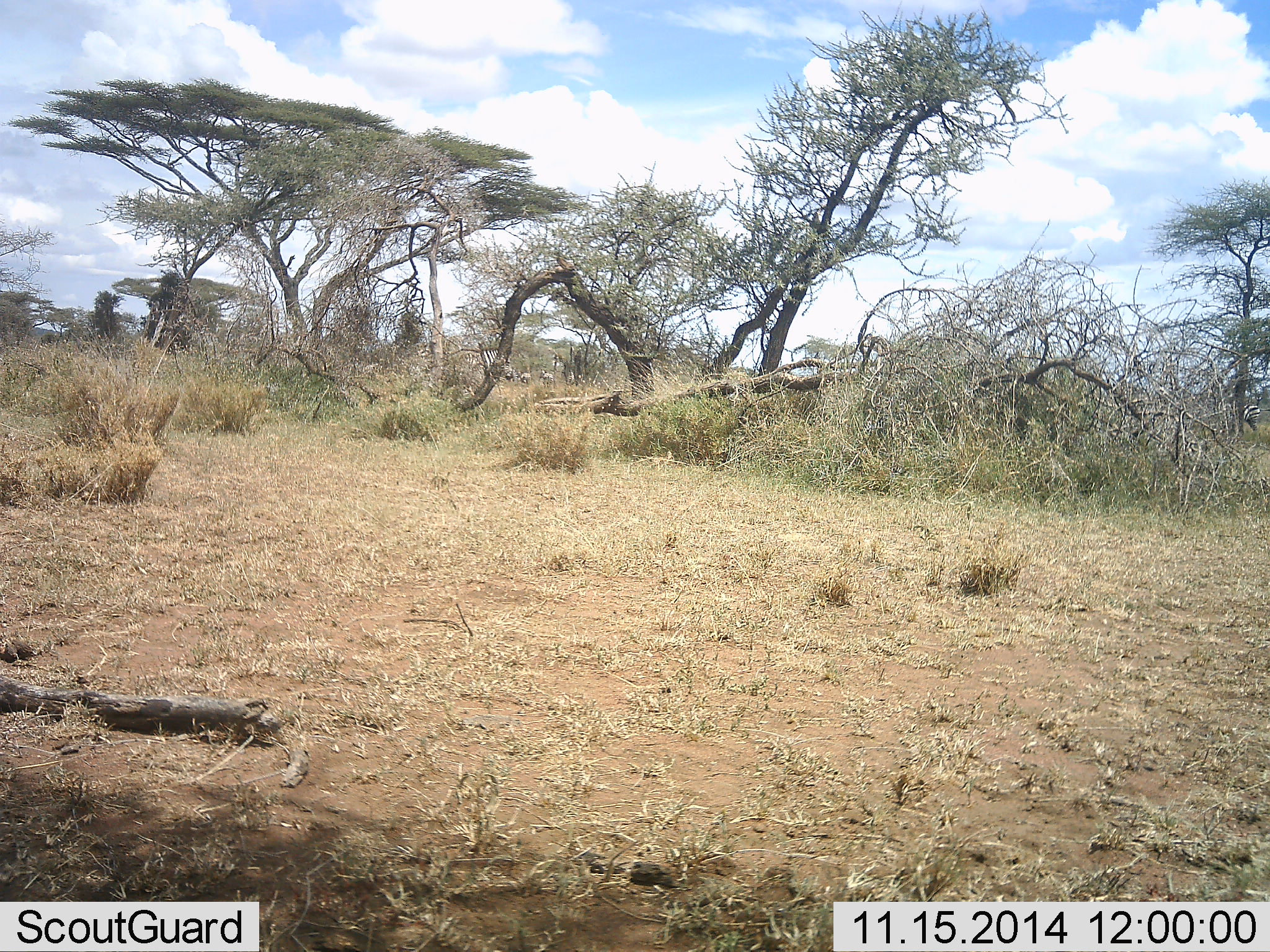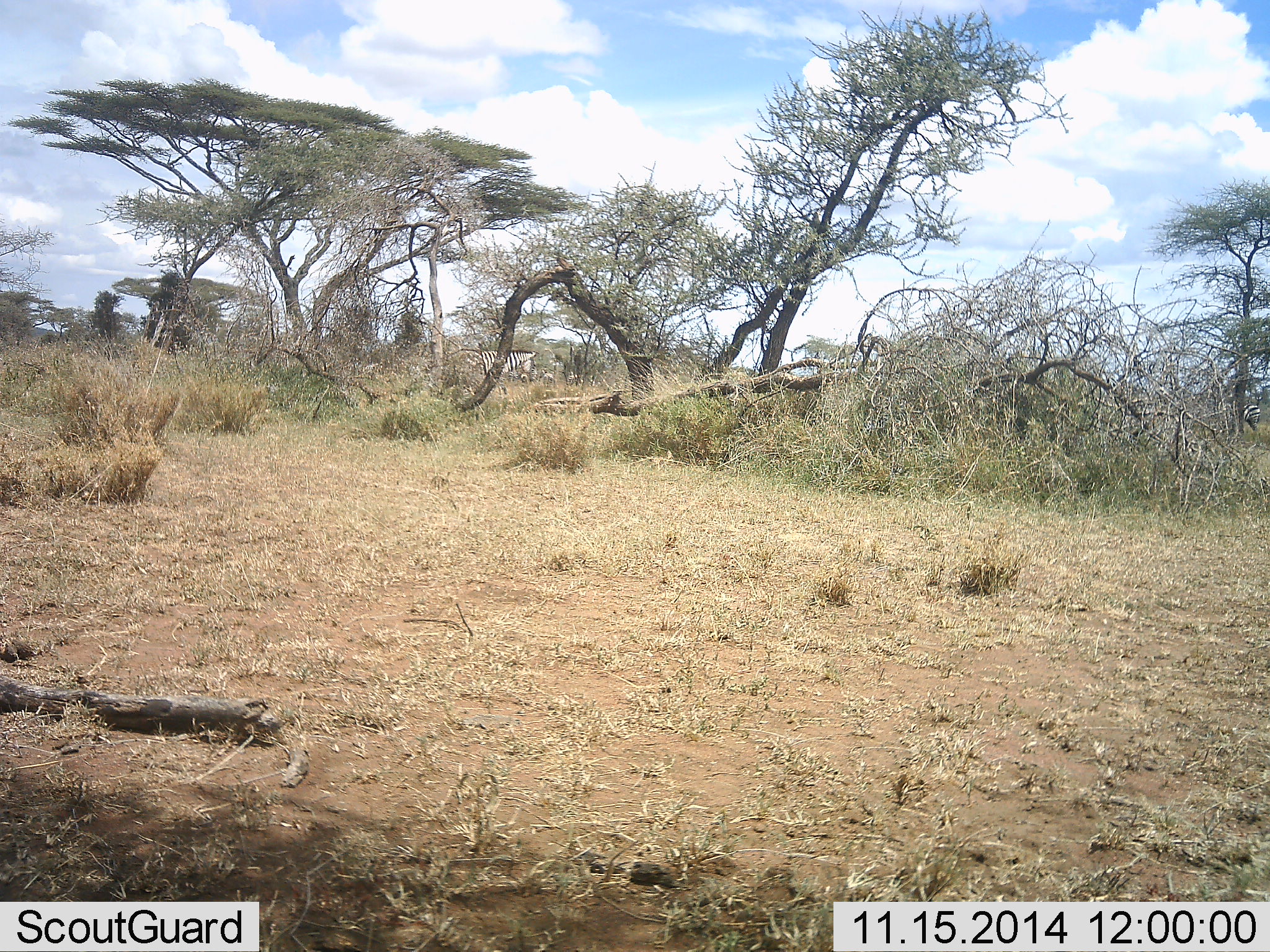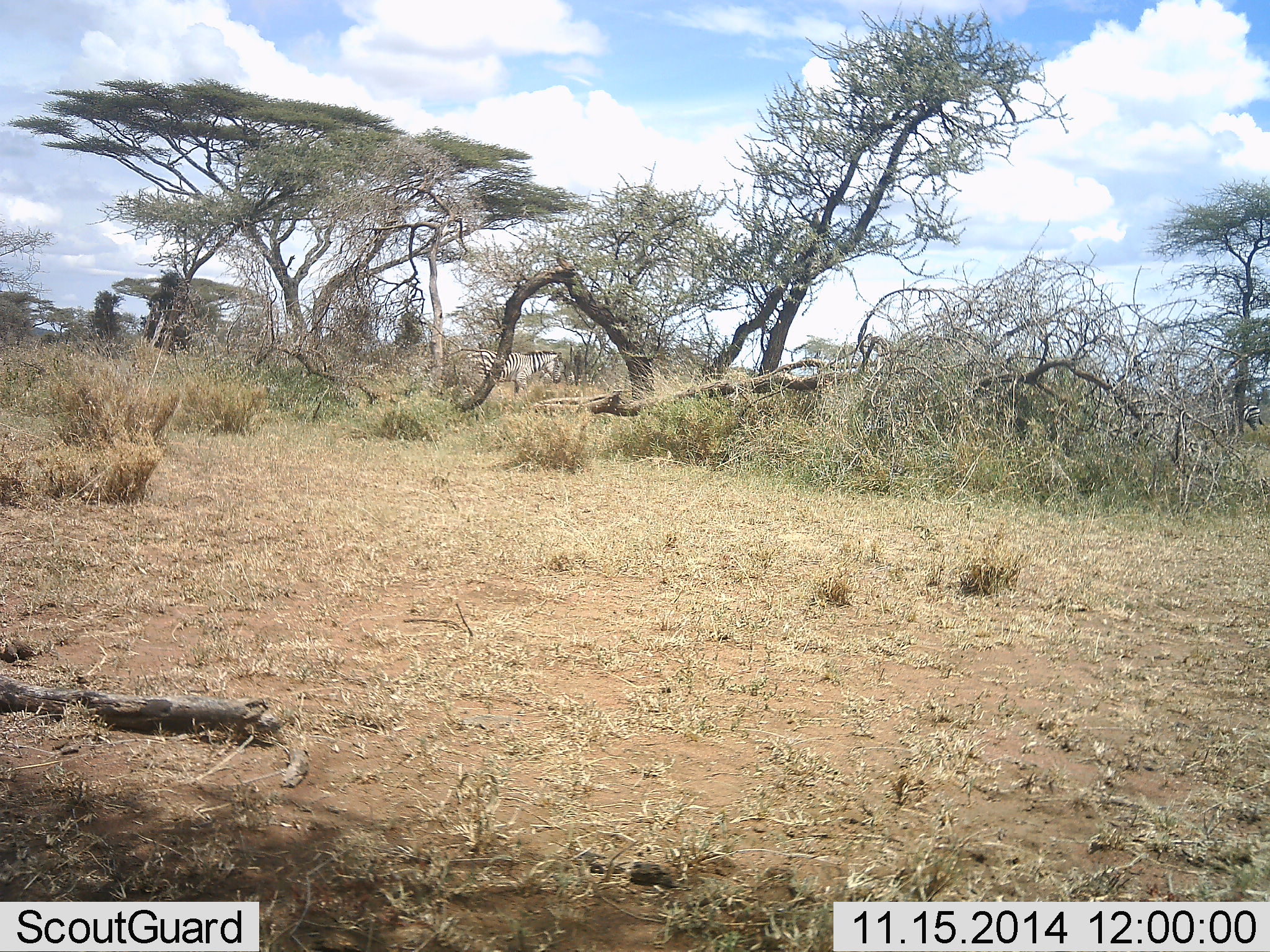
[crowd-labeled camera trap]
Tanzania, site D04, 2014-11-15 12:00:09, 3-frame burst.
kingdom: Animalia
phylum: Chordata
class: Mammalia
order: Perissodactyla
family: Equidae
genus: Equus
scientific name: Equus quagga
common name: plains zebra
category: zebra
Zebra (plains zebra) (Equus quagga), count 1. Behavior (volunteer vote fractions): standing 0%, resting 0%, moving 100%, interacting 0%. Young present (vote fraction): 0%. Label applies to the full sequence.